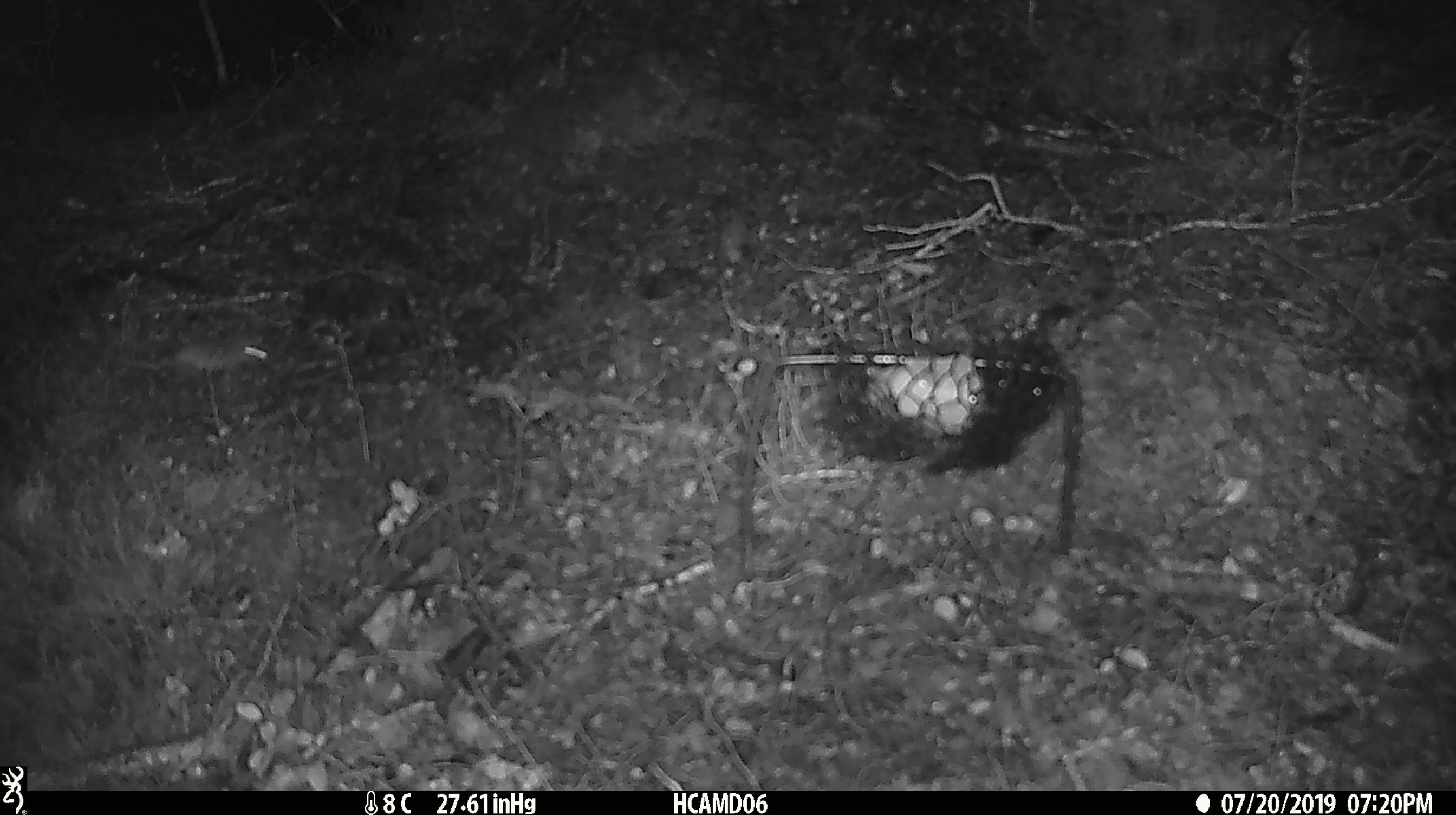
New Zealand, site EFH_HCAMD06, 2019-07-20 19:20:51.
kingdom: Animalia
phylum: Chordata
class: Mammalia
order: Rodentia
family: Muridae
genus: Mus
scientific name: Mus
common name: mouse